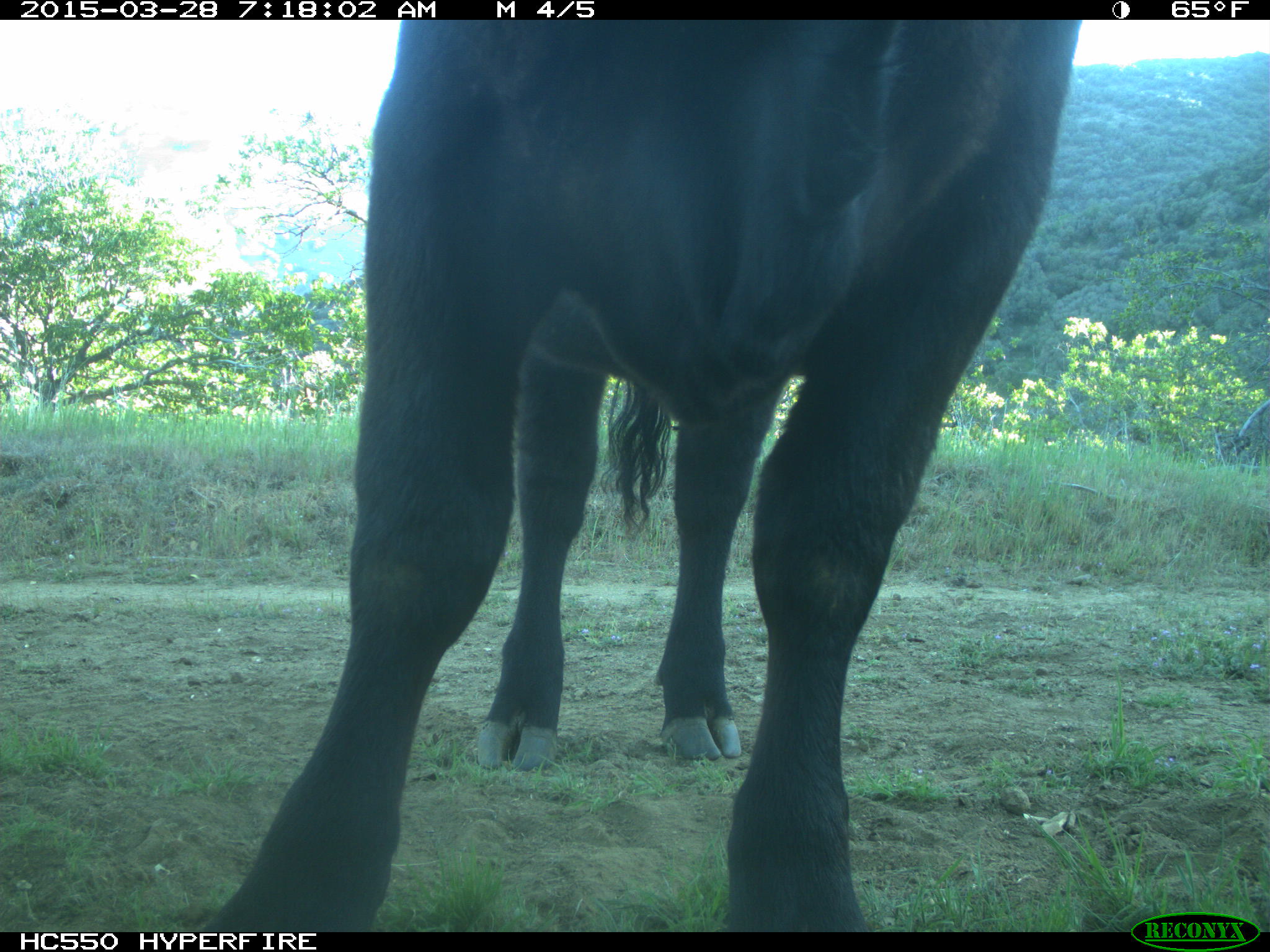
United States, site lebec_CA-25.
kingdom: Animalia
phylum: Chordata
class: Mammalia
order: Artiodactyla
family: Bovidae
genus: Bos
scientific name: Bos taurus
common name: domestic cow